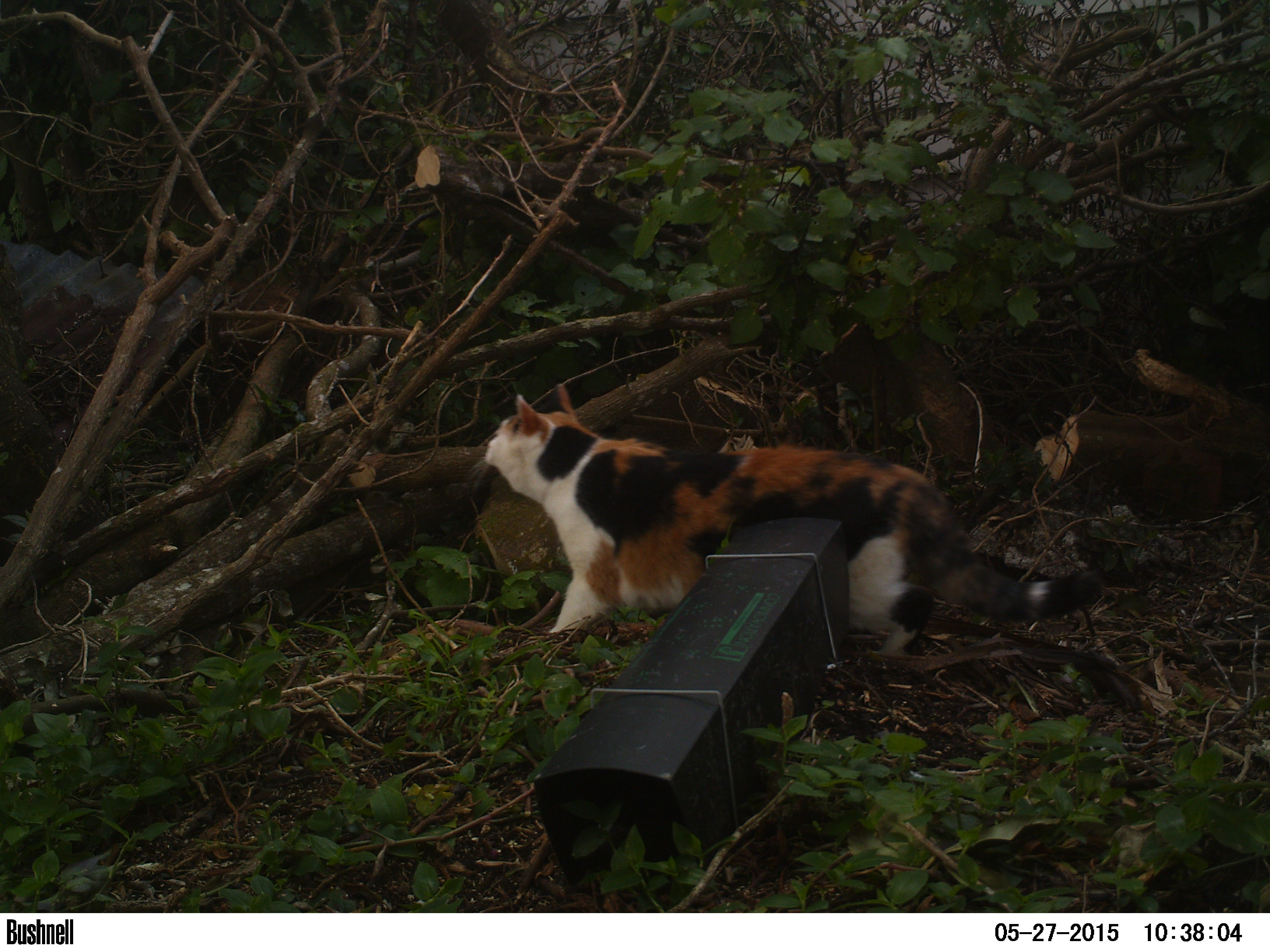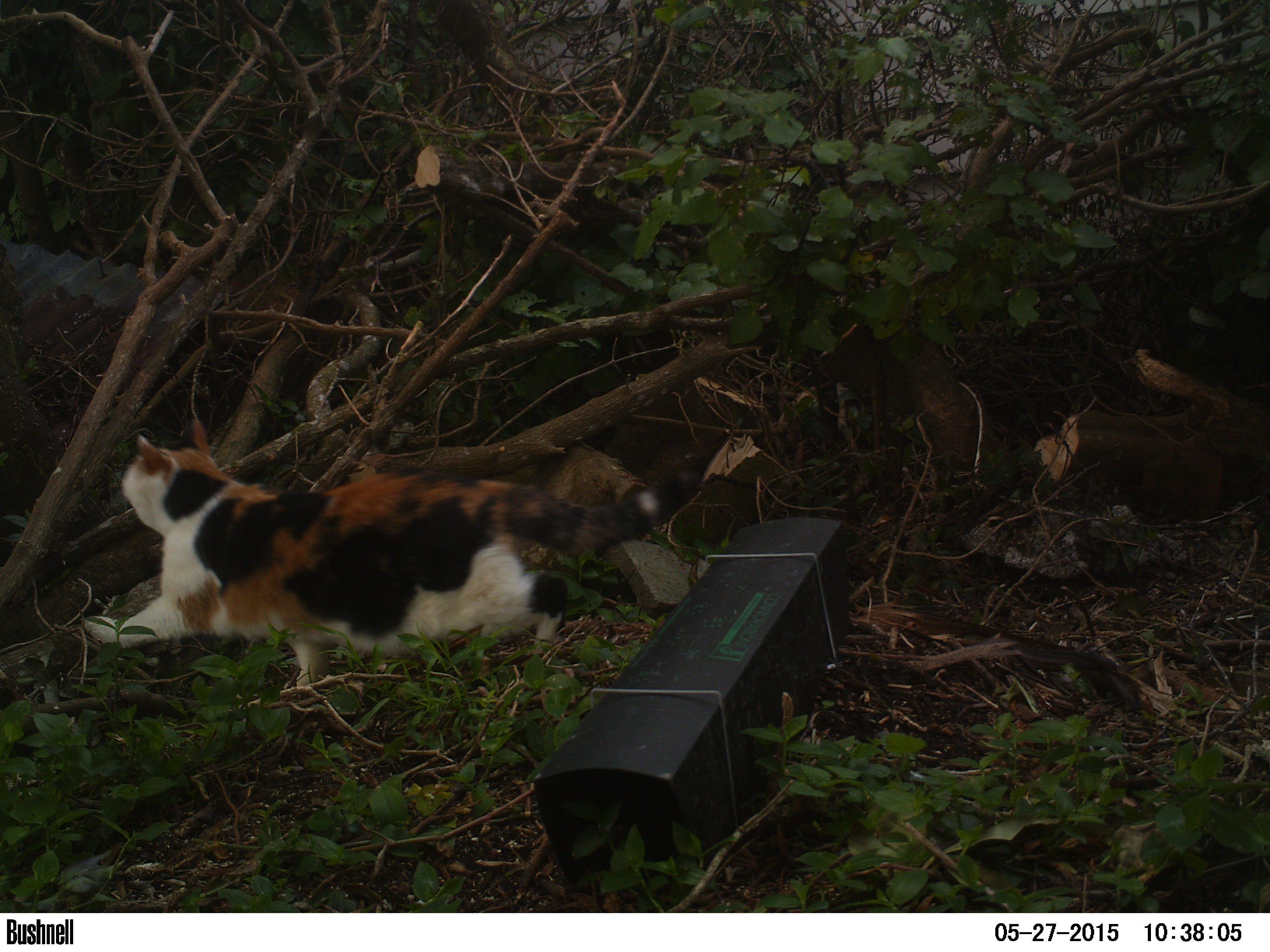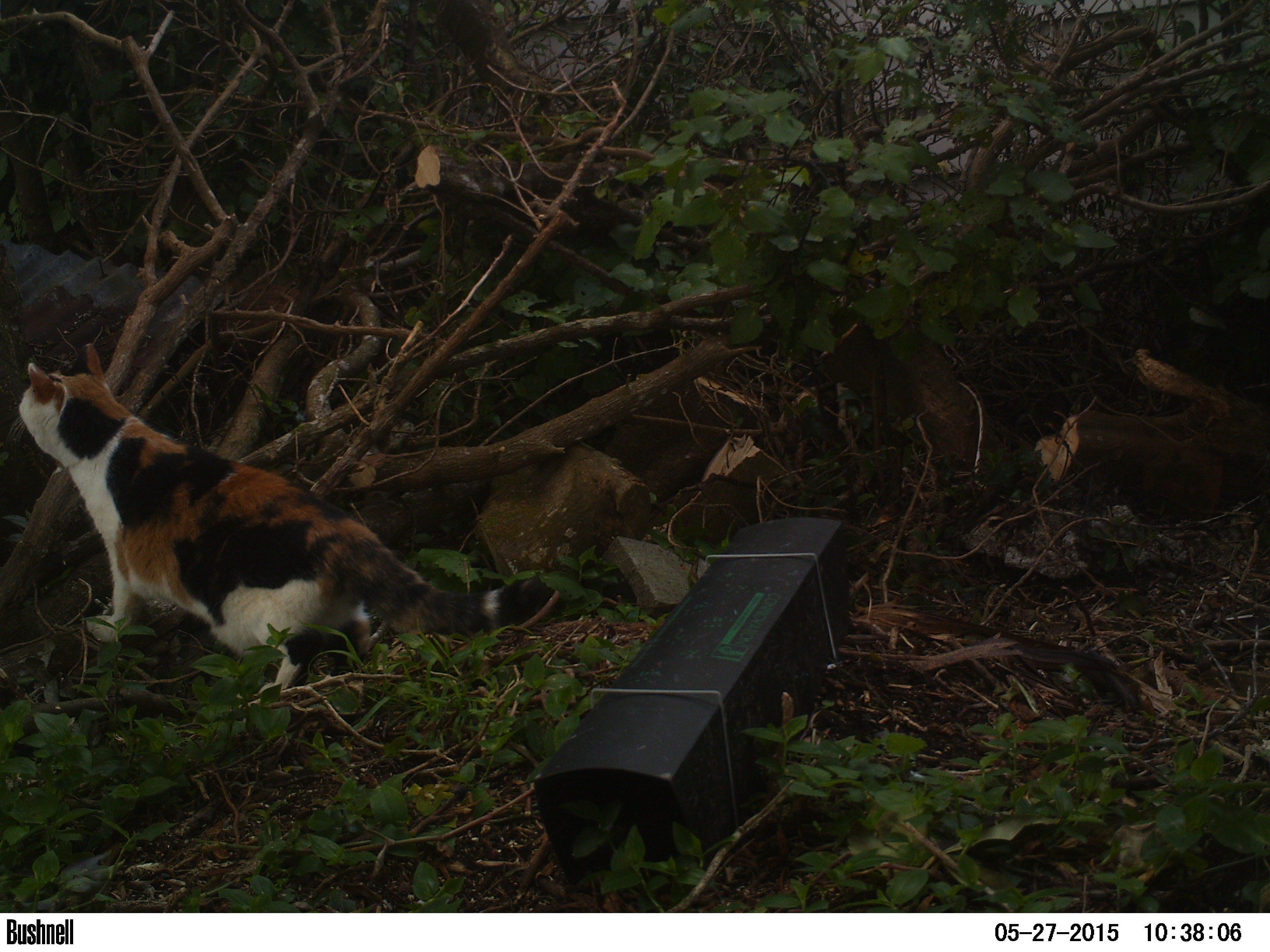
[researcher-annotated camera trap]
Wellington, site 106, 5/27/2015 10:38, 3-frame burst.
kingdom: Animalia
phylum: Chordata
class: Mammalia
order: Carnivora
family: Felidae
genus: Felis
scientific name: Felis catus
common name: cat